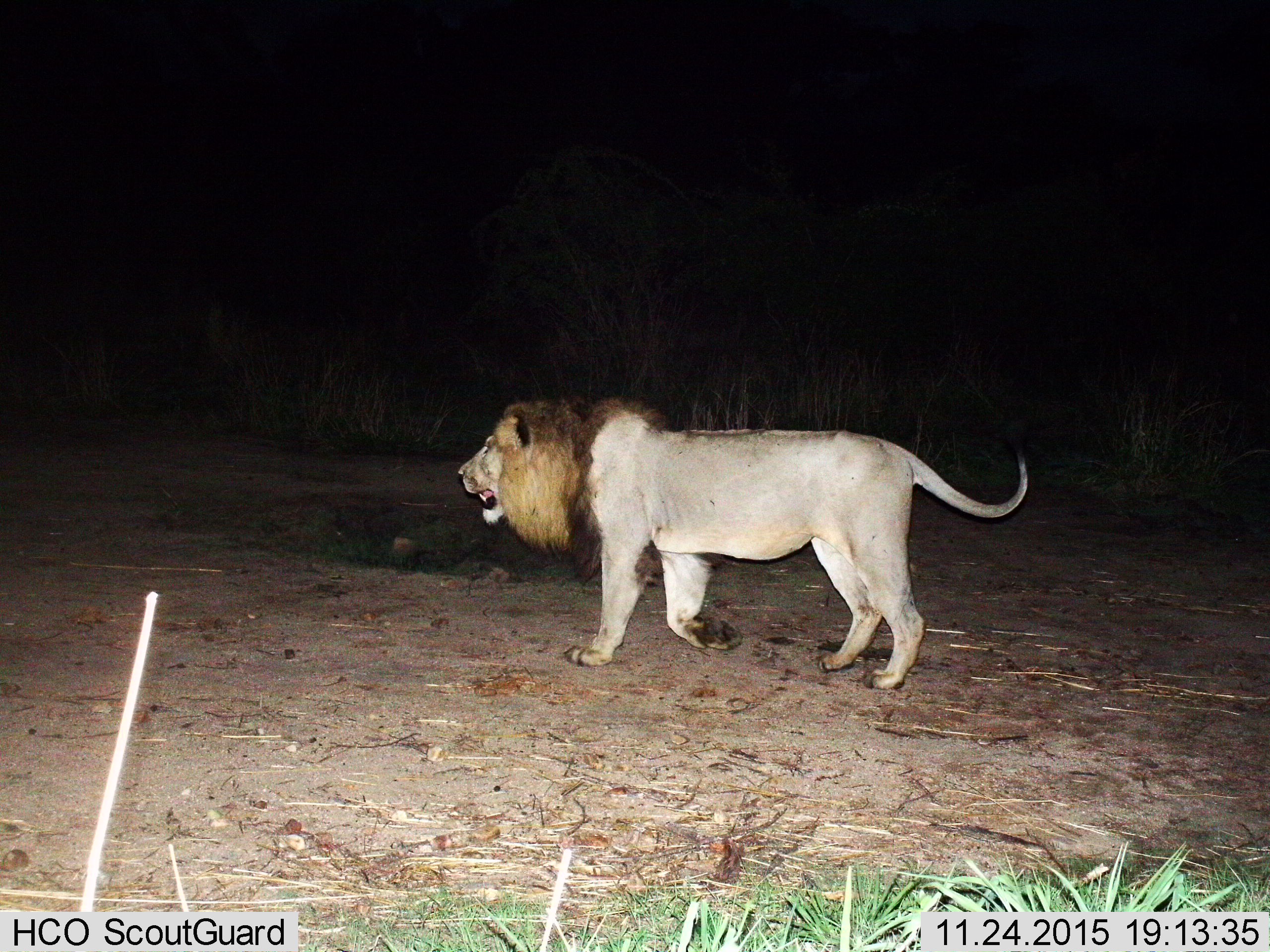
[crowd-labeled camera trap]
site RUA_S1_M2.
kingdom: Animalia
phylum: Chordata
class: Mammalia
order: Carnivora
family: Felidae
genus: Panthera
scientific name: Panthera leo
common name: lion male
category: lionmale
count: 1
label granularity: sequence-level